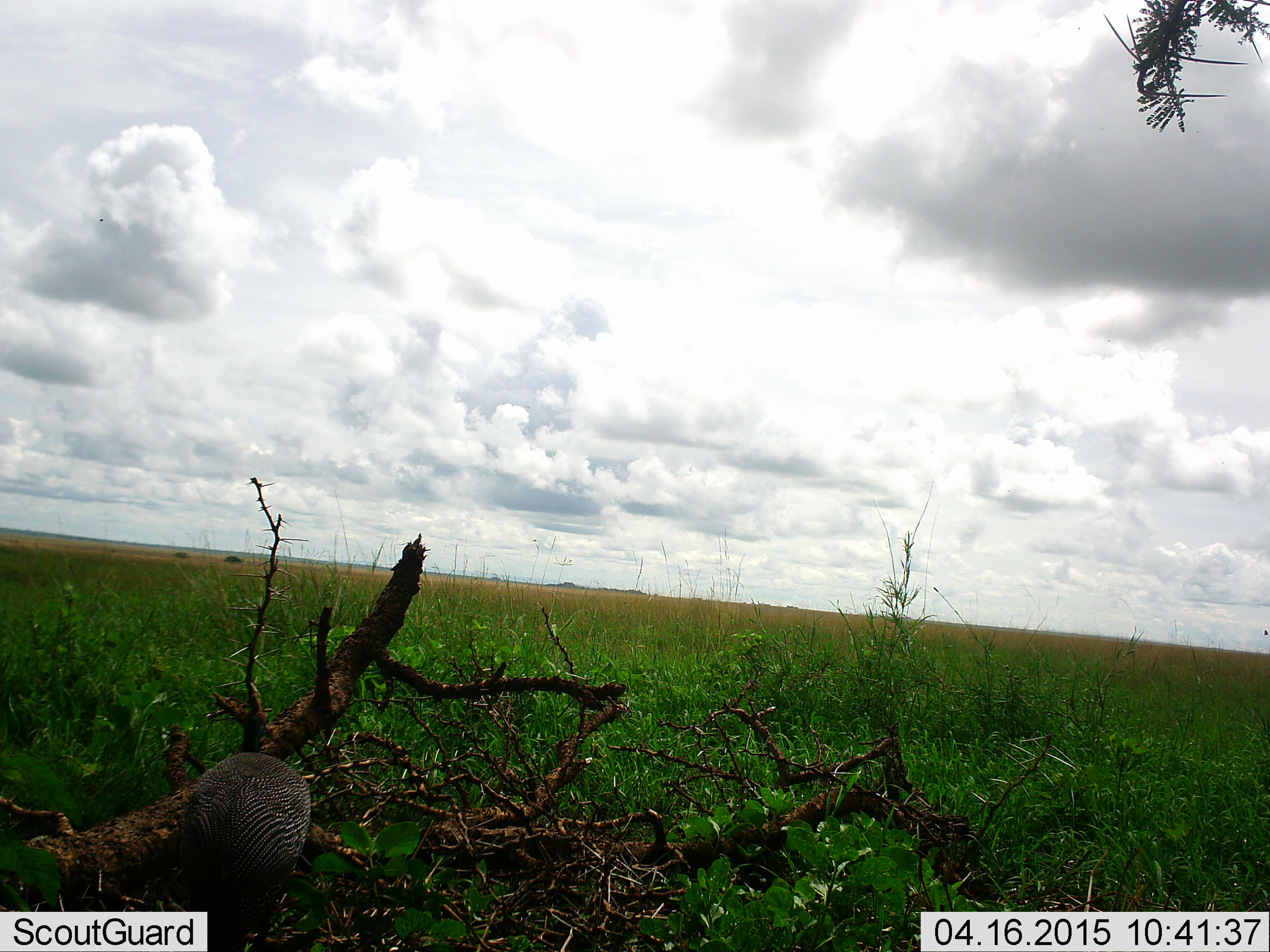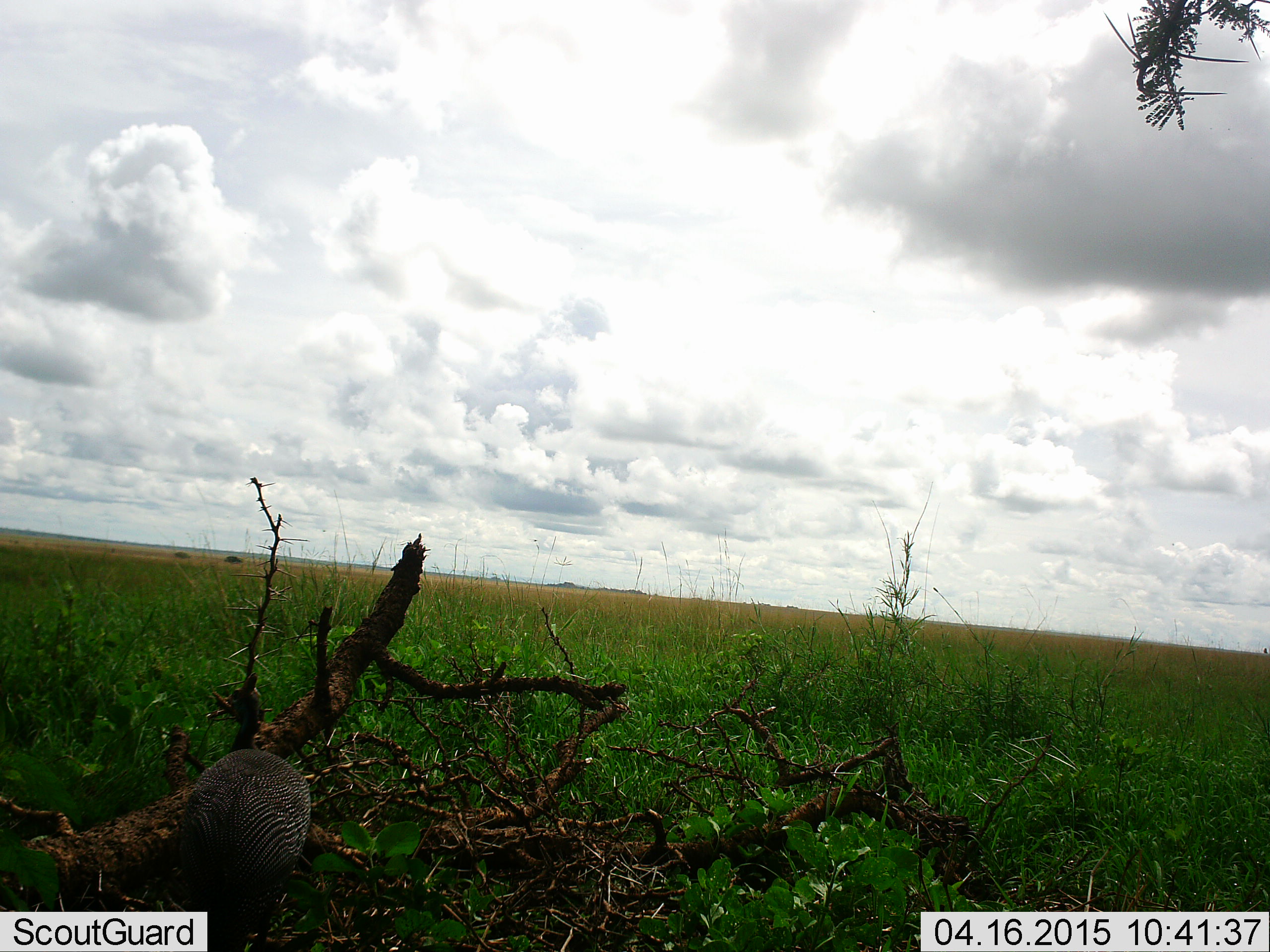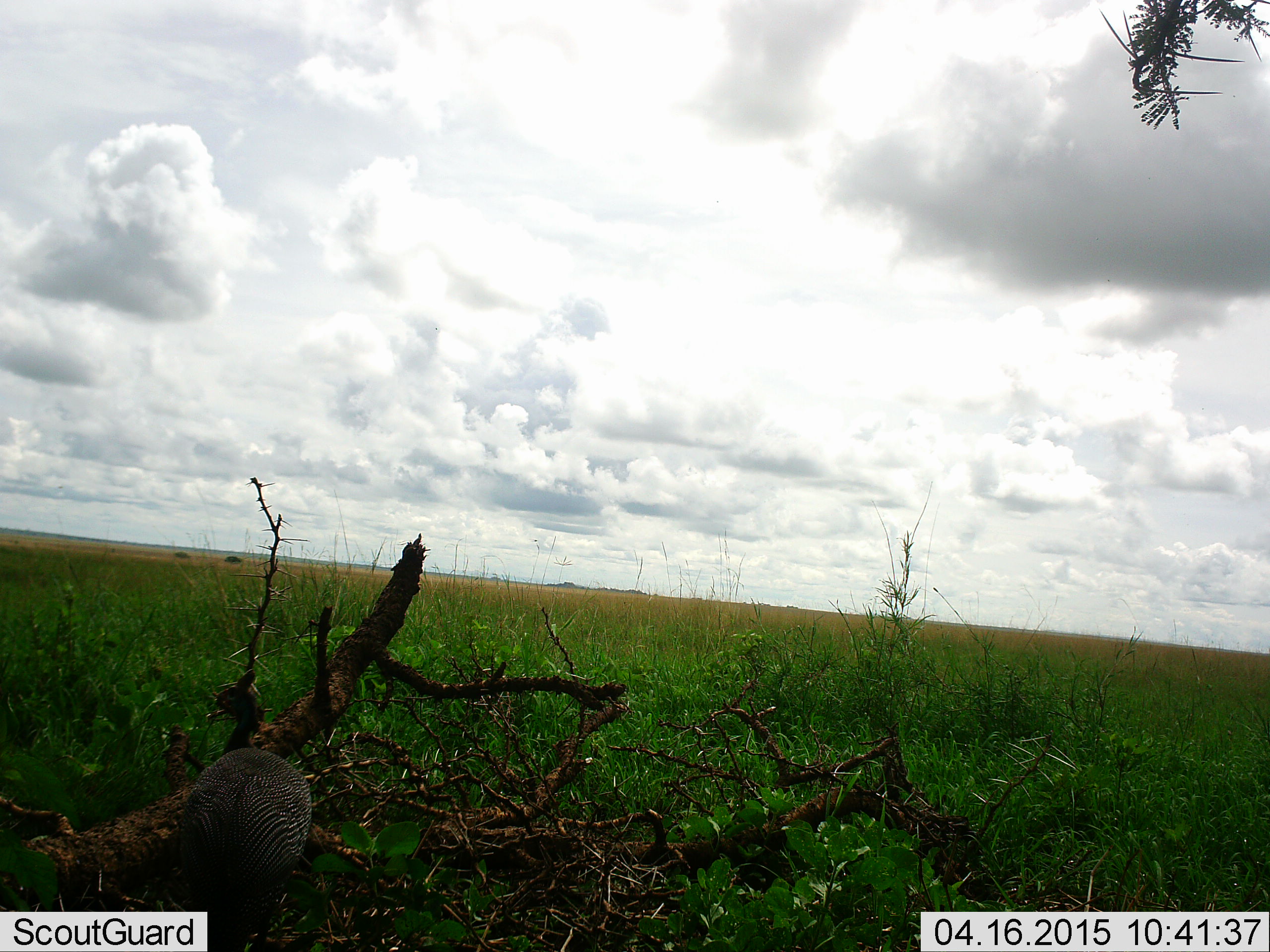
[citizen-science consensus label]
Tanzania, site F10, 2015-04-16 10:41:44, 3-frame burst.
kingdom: Animalia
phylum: Chordata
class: Aves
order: Galliformes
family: Numididae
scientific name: Numididae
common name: guinea fowl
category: guineafowl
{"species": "guineafowl (guinea fowl) (Numididae)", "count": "1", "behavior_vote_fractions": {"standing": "90%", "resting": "0%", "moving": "10%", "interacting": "0%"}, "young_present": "0%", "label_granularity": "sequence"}